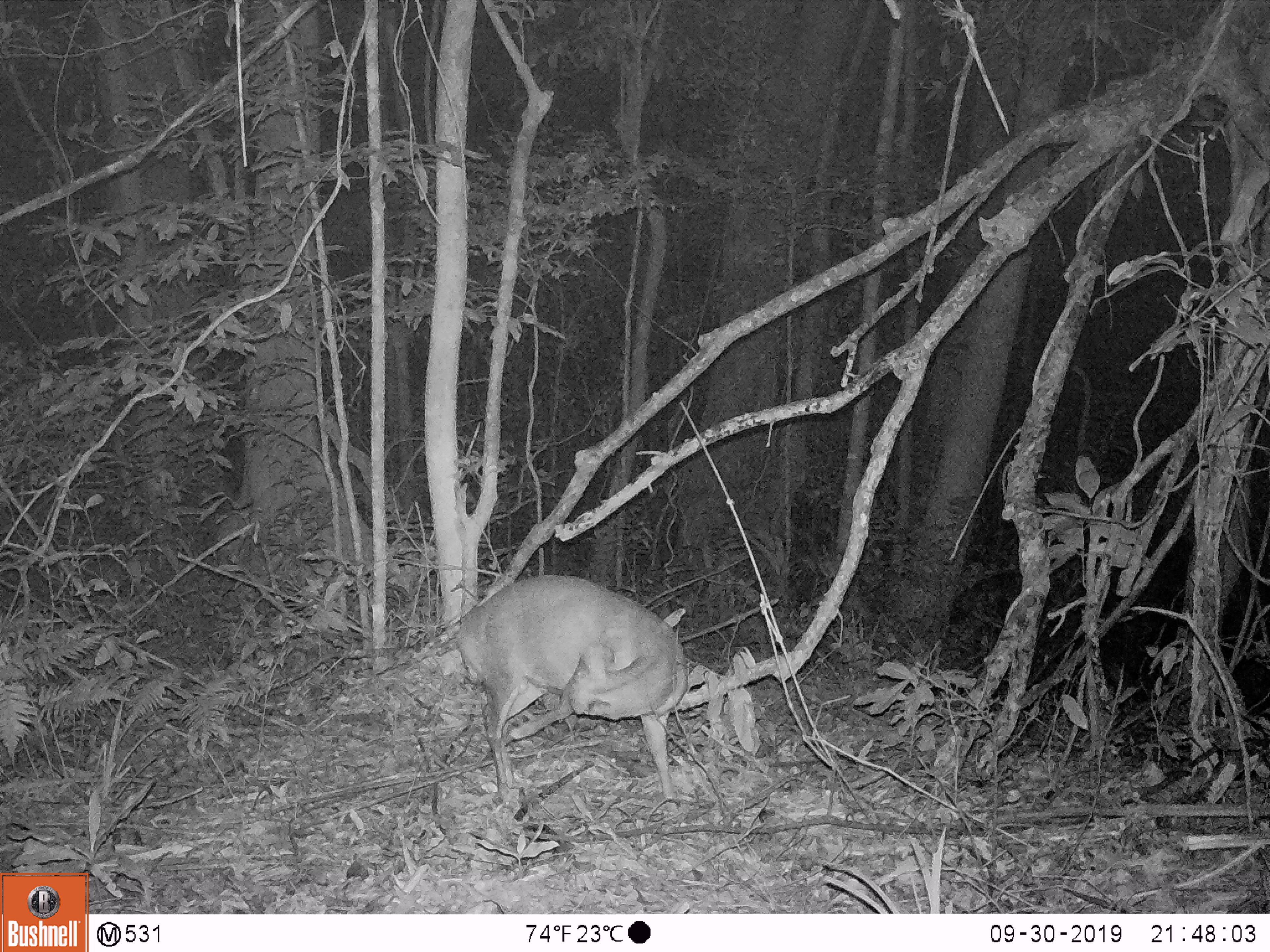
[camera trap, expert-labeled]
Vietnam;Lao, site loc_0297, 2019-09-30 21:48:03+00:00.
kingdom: Animalia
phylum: Chordata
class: Mammalia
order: Artiodactyla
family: Cervidae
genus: Muntiacus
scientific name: Muntiacus rooseveltorum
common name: roosevelt's muntjac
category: roosevelts muntjac group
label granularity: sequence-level